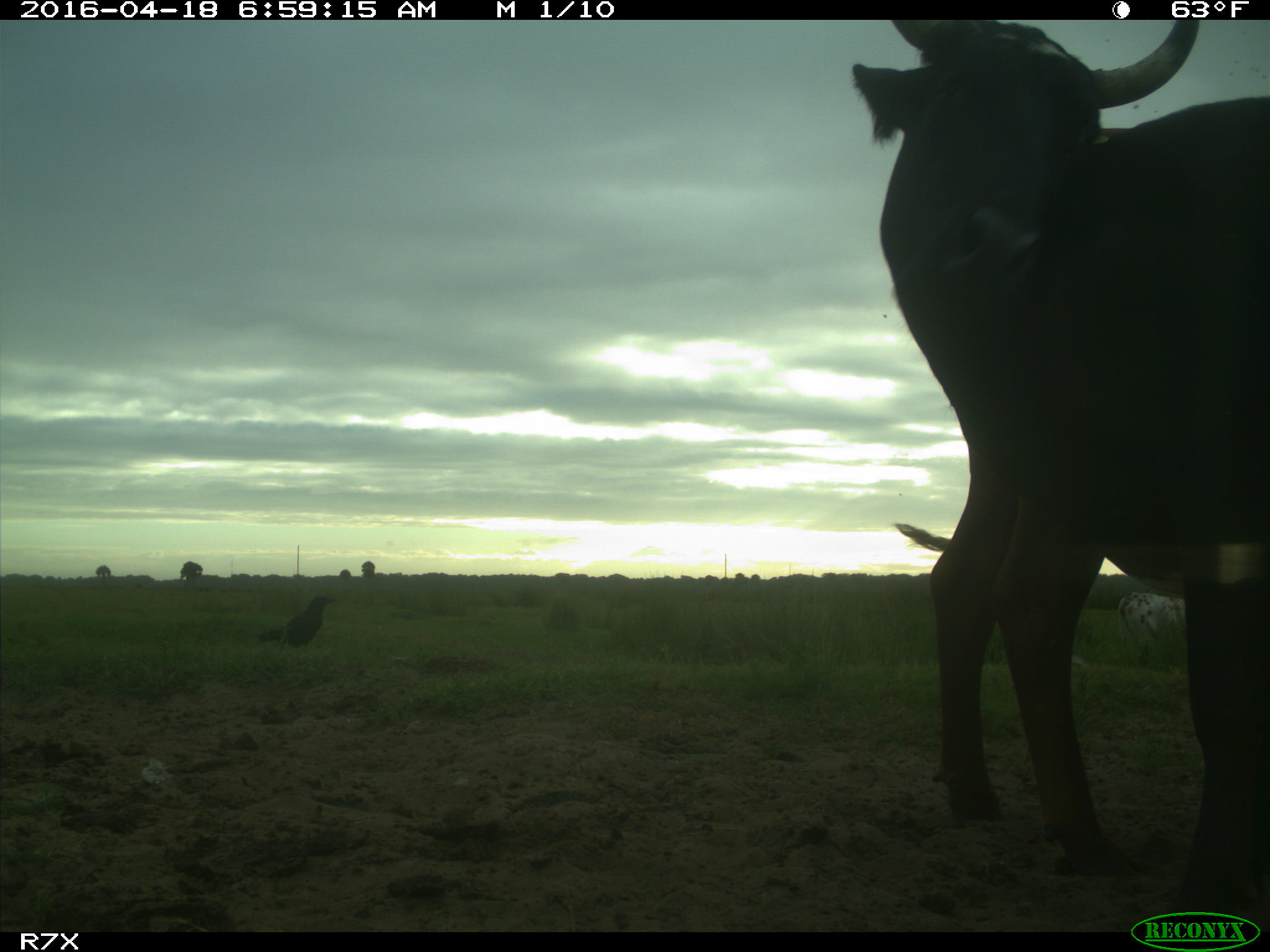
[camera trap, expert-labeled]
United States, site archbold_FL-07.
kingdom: Animalia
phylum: Chordata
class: Mammalia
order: Artiodactyla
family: Bovidae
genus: Bos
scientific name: Bos taurus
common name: domestic cow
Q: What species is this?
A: Bos taurus (domestic cow).